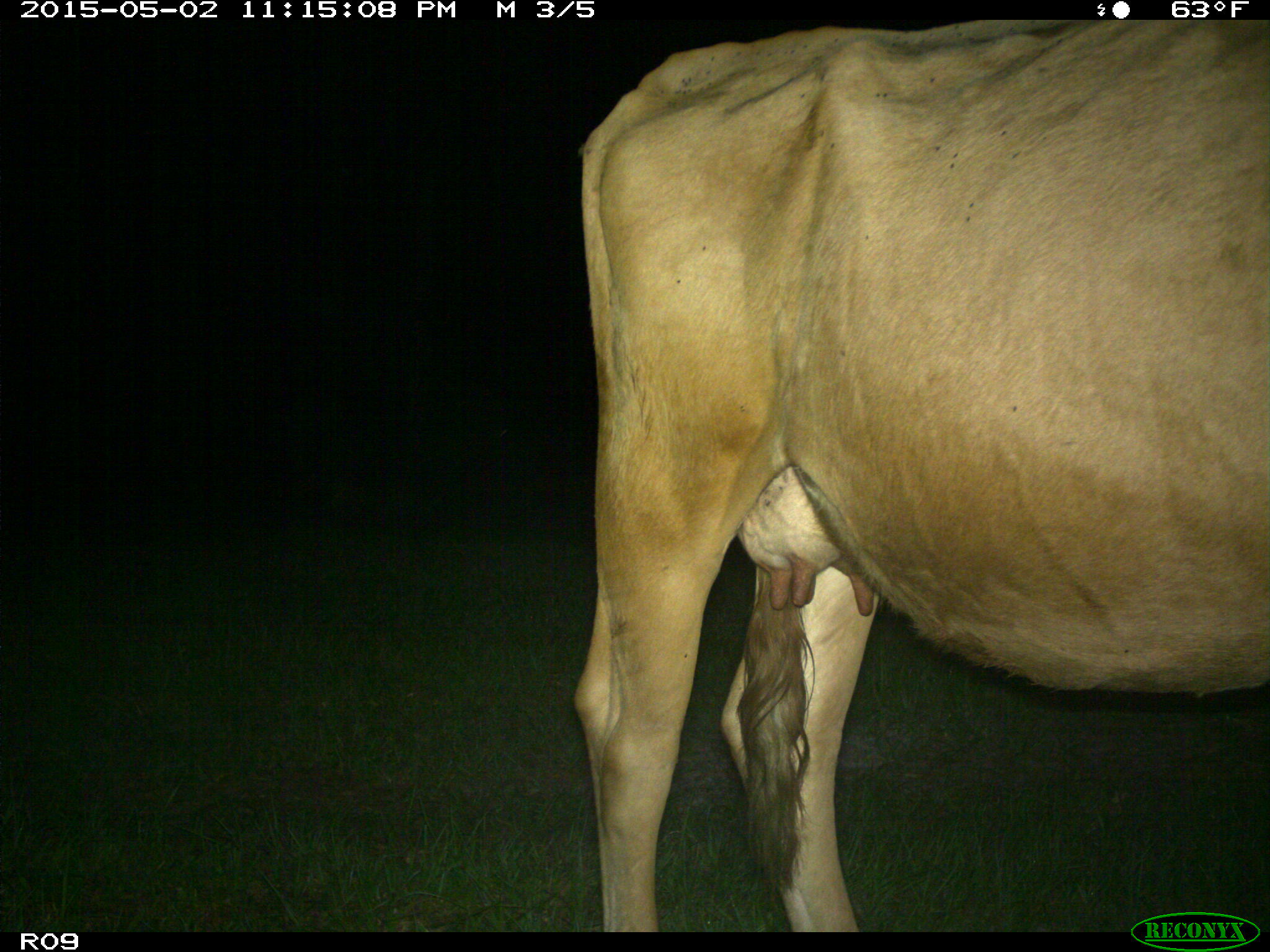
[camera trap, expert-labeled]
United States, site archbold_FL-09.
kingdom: Animalia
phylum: Chordata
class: Mammalia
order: Artiodactyla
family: Bovidae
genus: Bos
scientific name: Bos taurus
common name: domestic cow